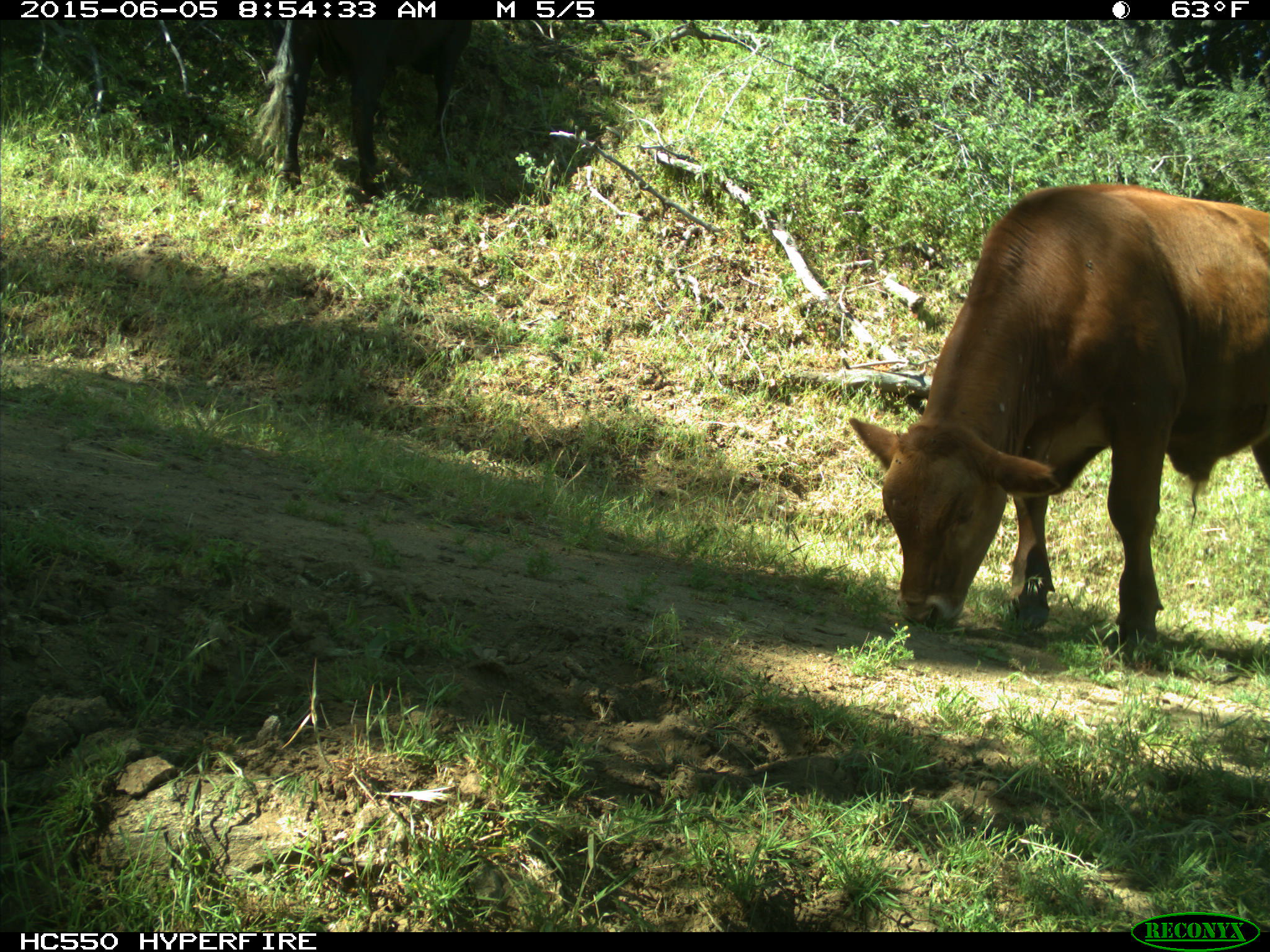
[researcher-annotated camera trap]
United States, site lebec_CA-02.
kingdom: Animalia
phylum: Chordata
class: Mammalia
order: Artiodactyla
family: Bovidae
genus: Bos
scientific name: Bos taurus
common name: domestic cow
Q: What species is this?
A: Bos taurus (domestic cow).